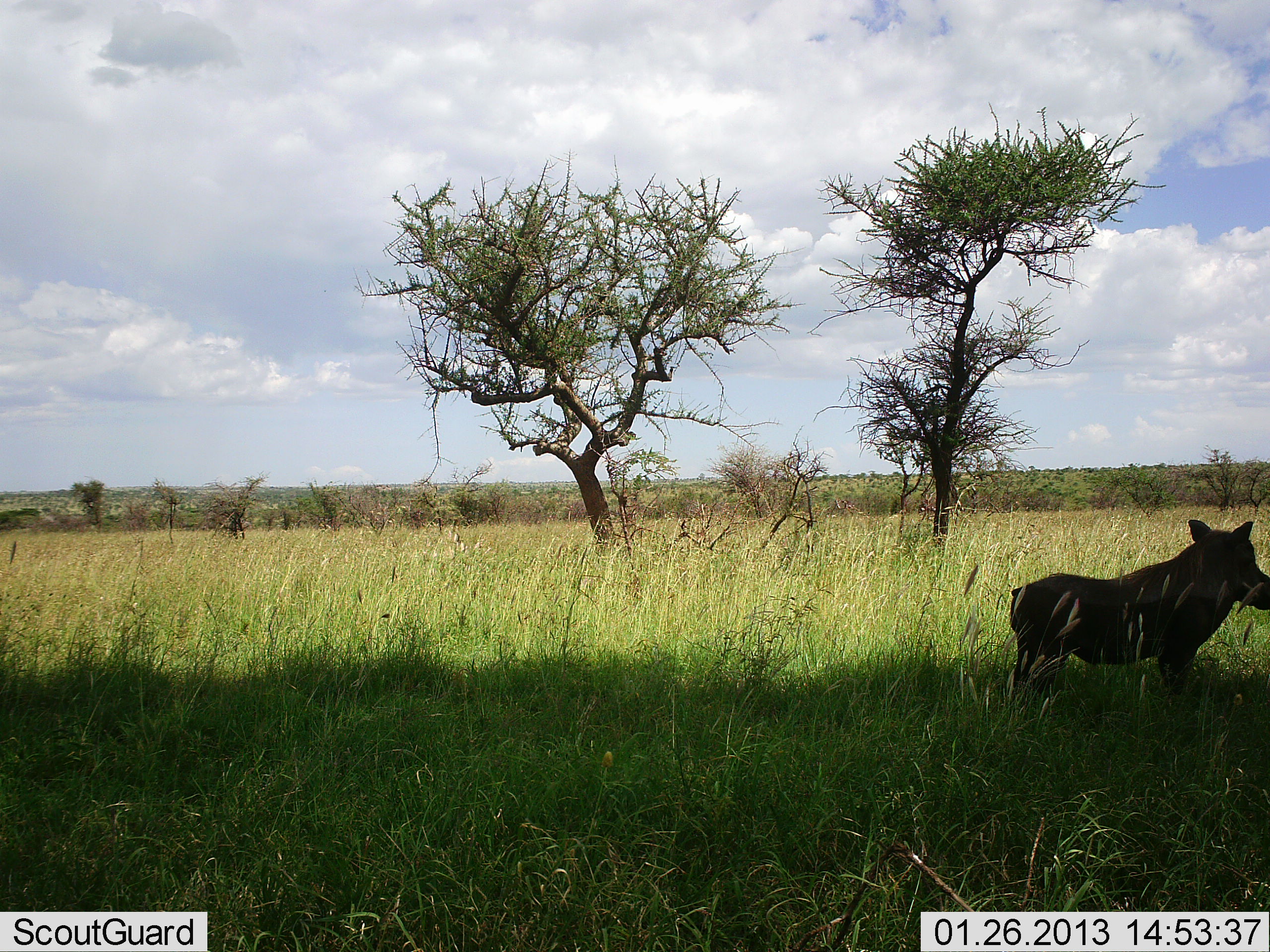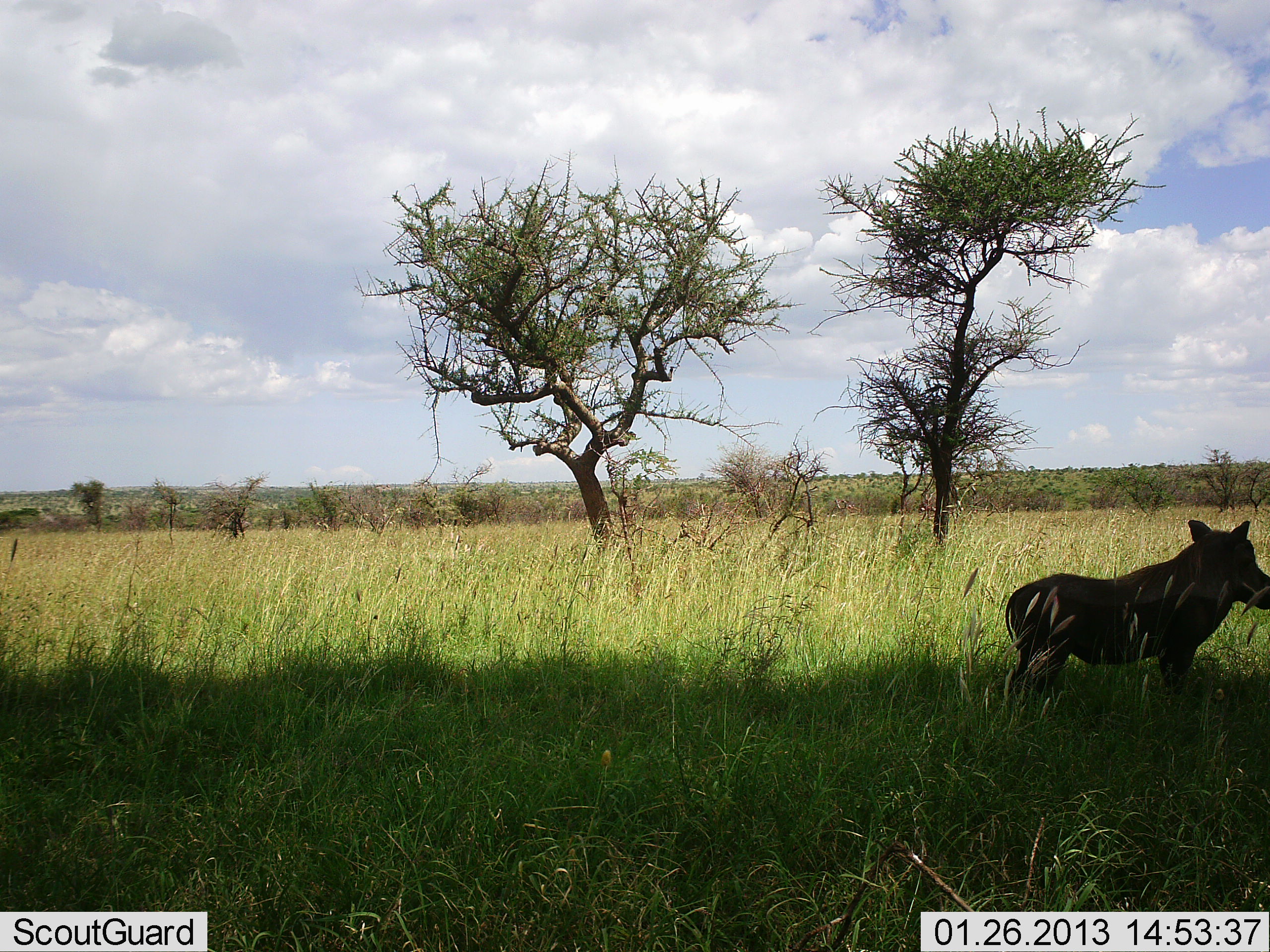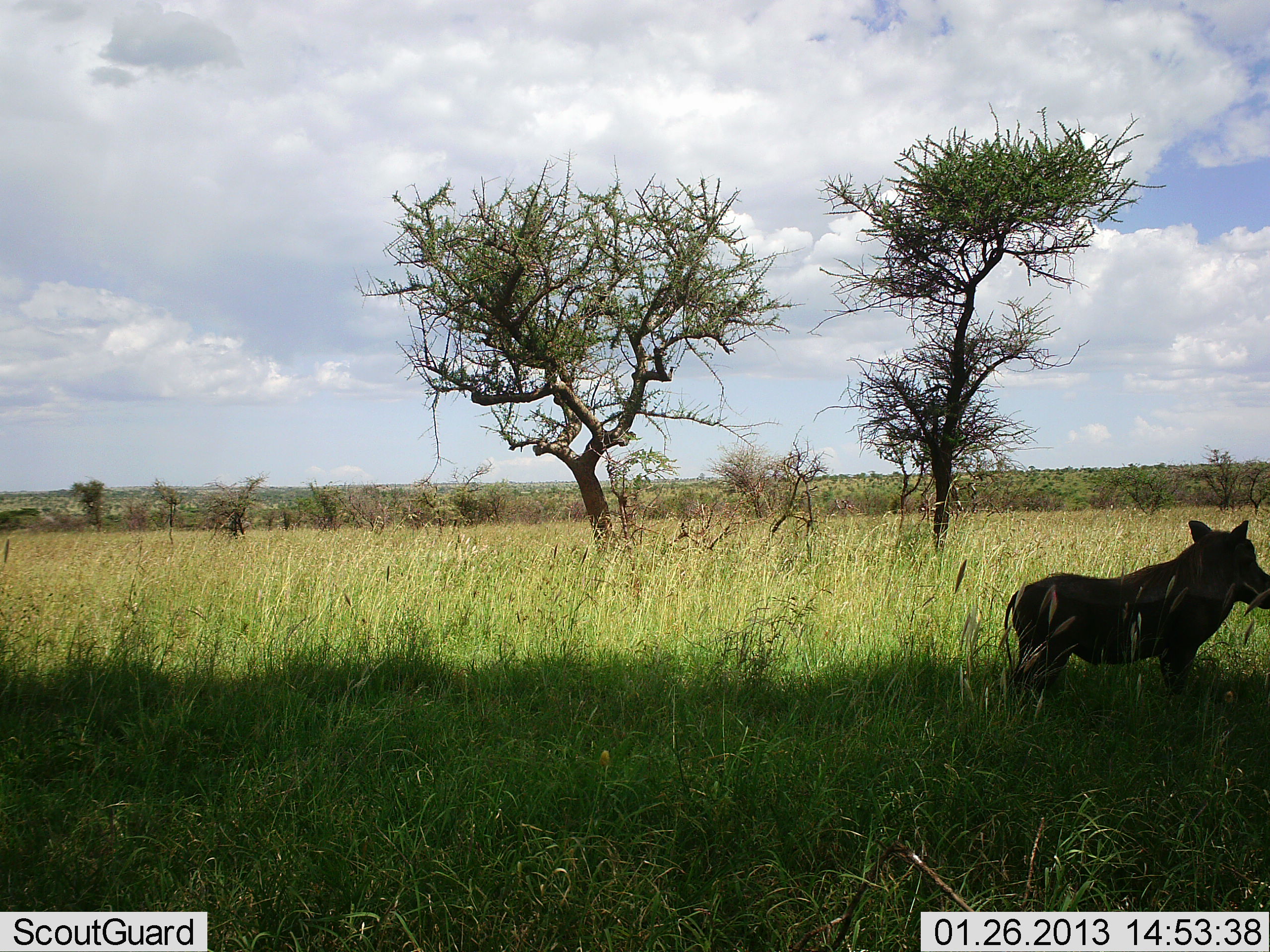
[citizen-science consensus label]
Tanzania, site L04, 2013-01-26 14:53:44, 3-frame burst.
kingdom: Animalia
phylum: Chordata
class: Mammalia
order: Artiodactyla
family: Suidae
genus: Phacochoerus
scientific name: Phacochoerus africanus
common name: warthog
Warthog (Phacochoerus africanus), count 1. Behavior (volunteer vote fractions): standing 100%, resting 0%, moving 0%, interacting 0%. Young present (vote fraction): 0%. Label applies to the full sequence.